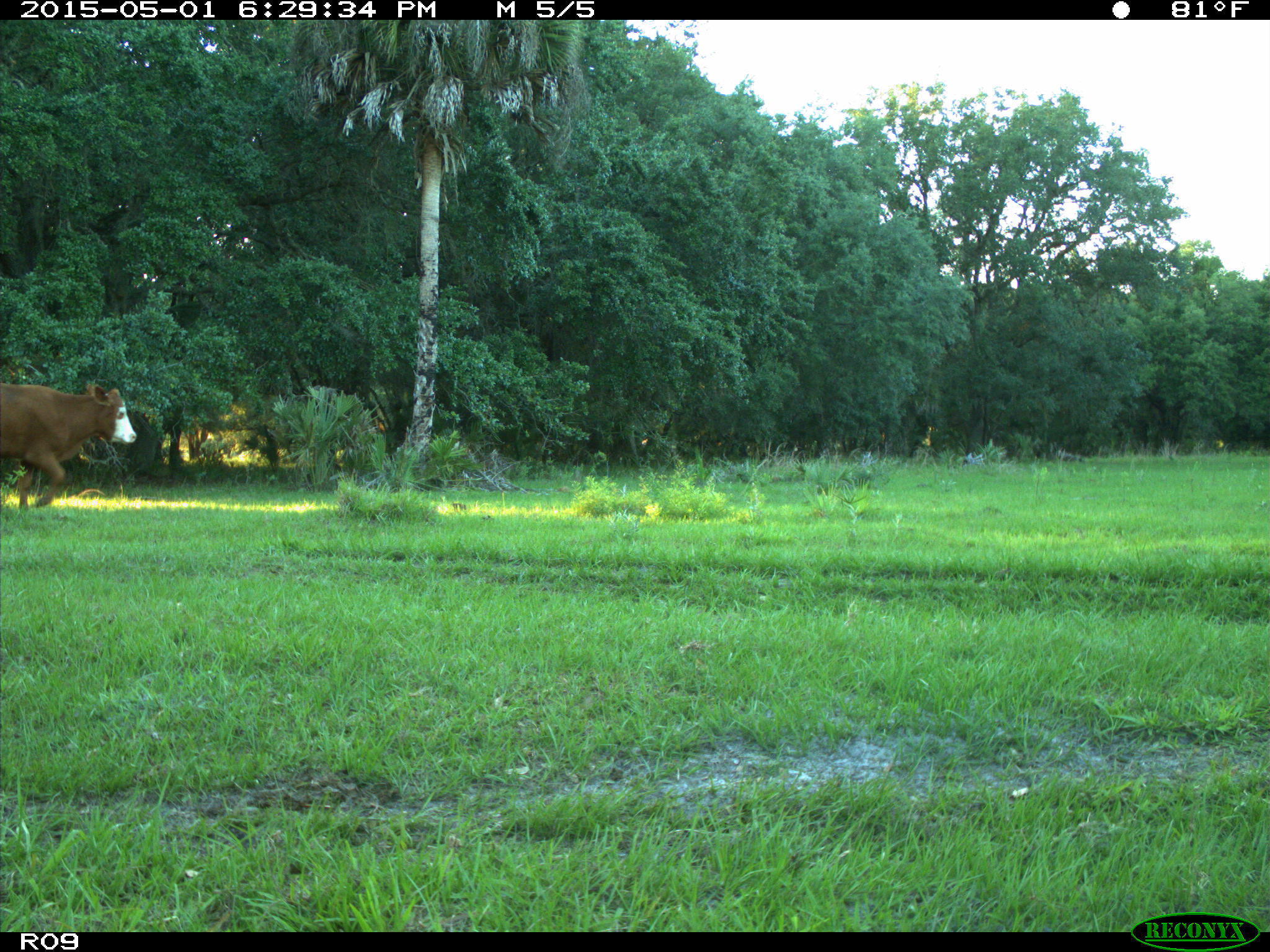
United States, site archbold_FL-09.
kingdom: Animalia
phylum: Chordata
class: Mammalia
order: Artiodactyla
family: Bovidae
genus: Bos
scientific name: Bos taurus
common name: domestic cow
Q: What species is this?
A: Bos taurus (domestic cow).